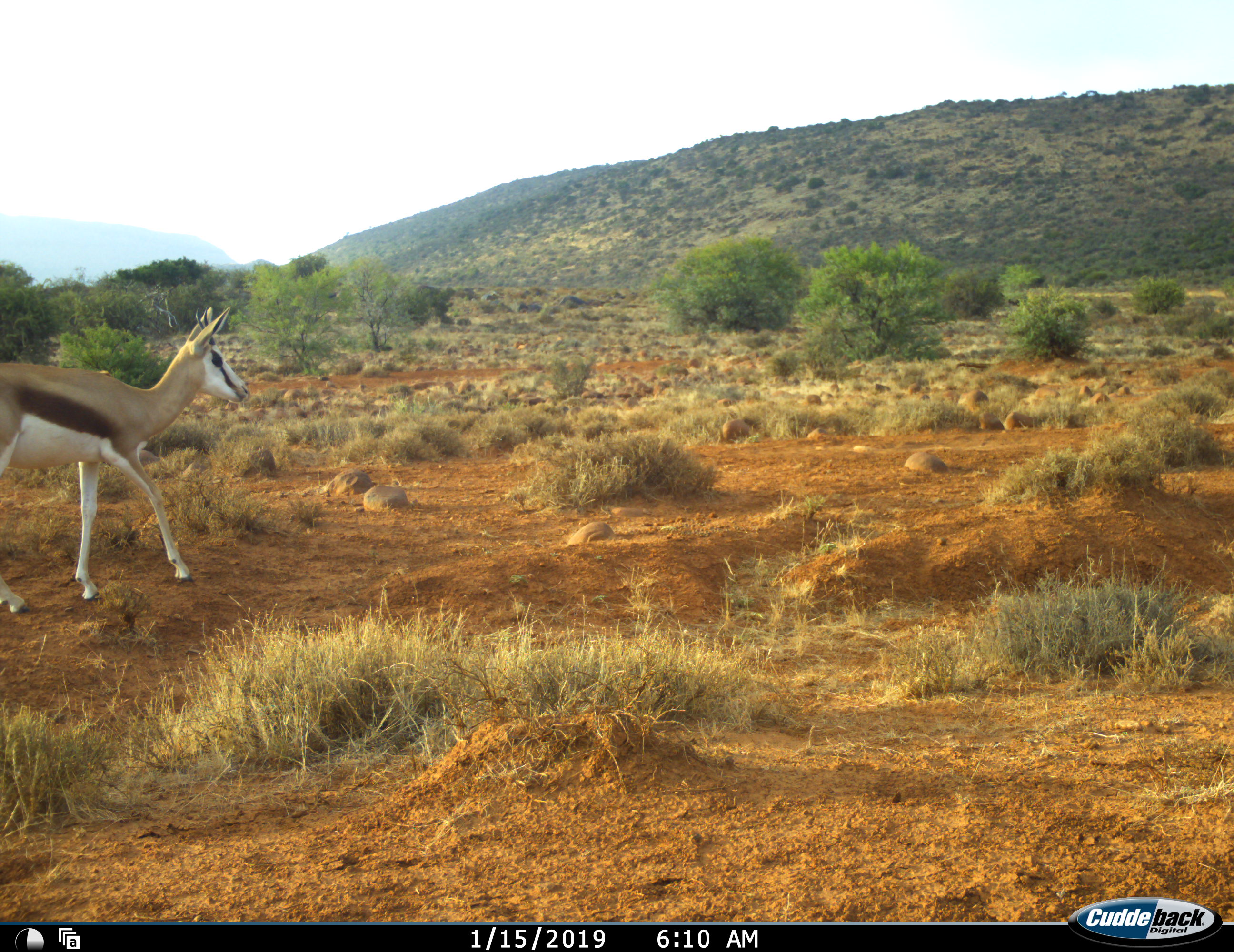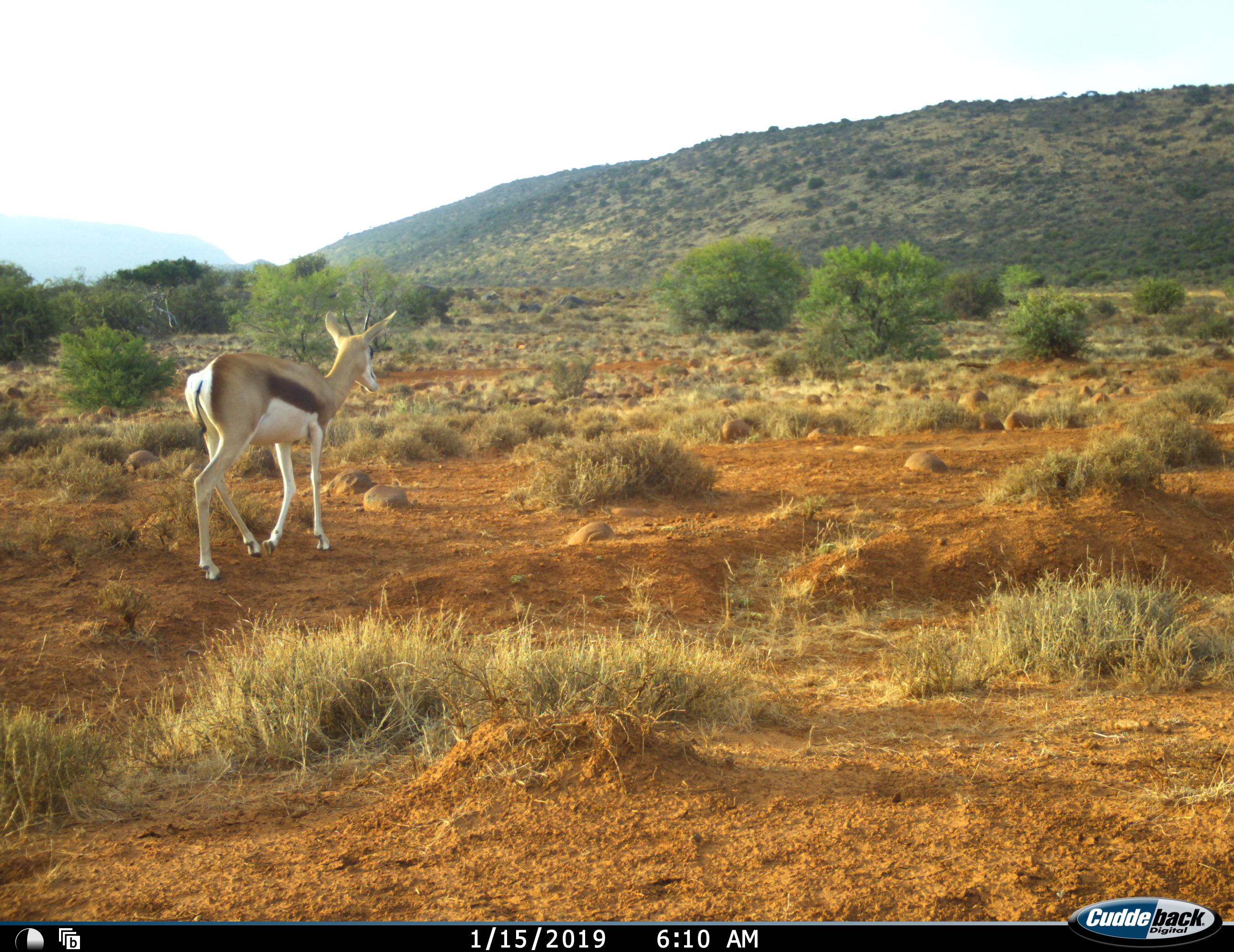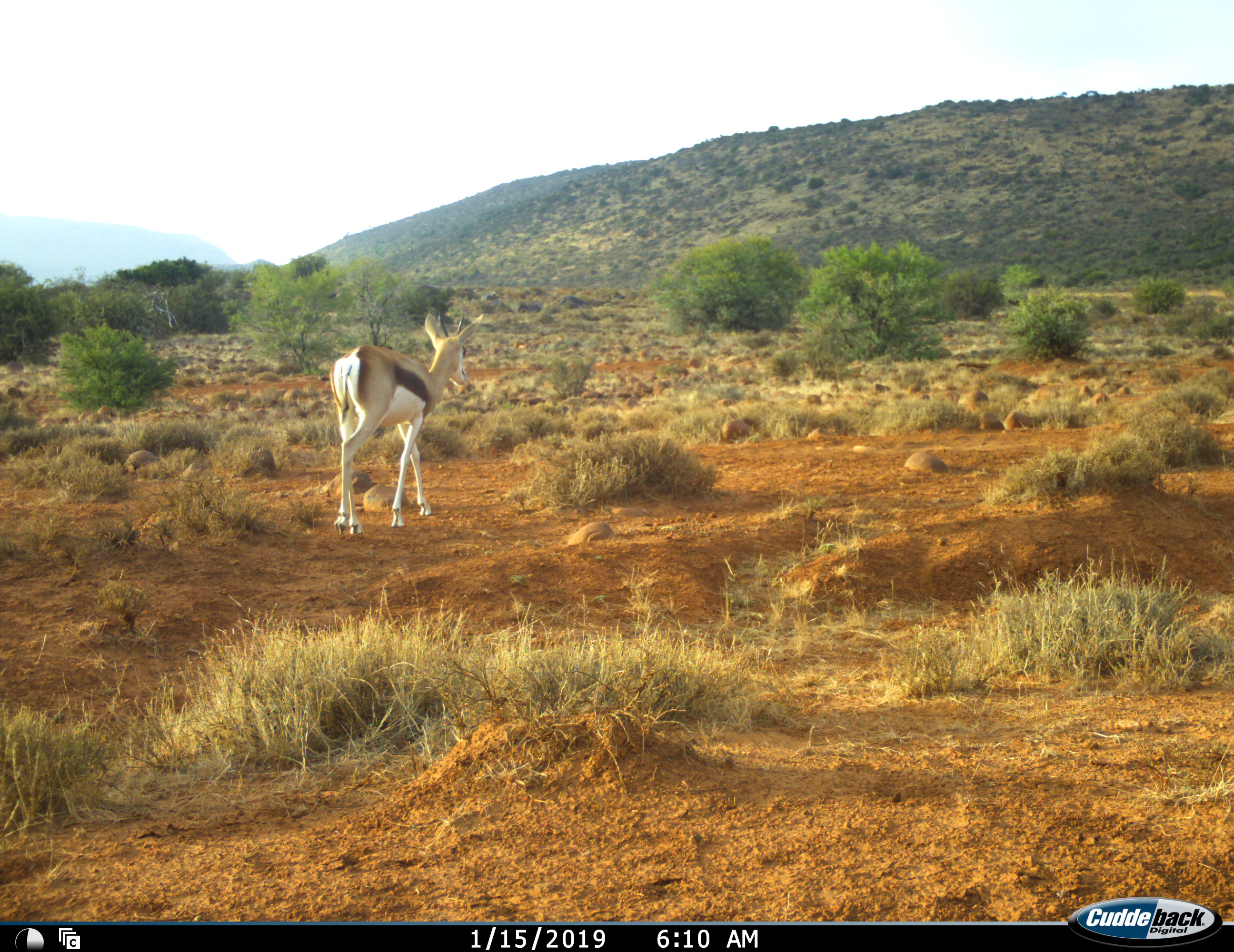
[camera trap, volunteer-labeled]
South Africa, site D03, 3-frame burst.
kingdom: Animalia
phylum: Chordata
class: Mammalia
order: Artiodactyla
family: Bovidae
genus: Antidorcas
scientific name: Antidorcas marsupialis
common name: springbok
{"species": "springbok (Antidorcas marsupialis)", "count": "1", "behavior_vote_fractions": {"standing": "0%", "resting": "0%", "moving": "100%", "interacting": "0%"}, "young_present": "0%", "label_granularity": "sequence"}